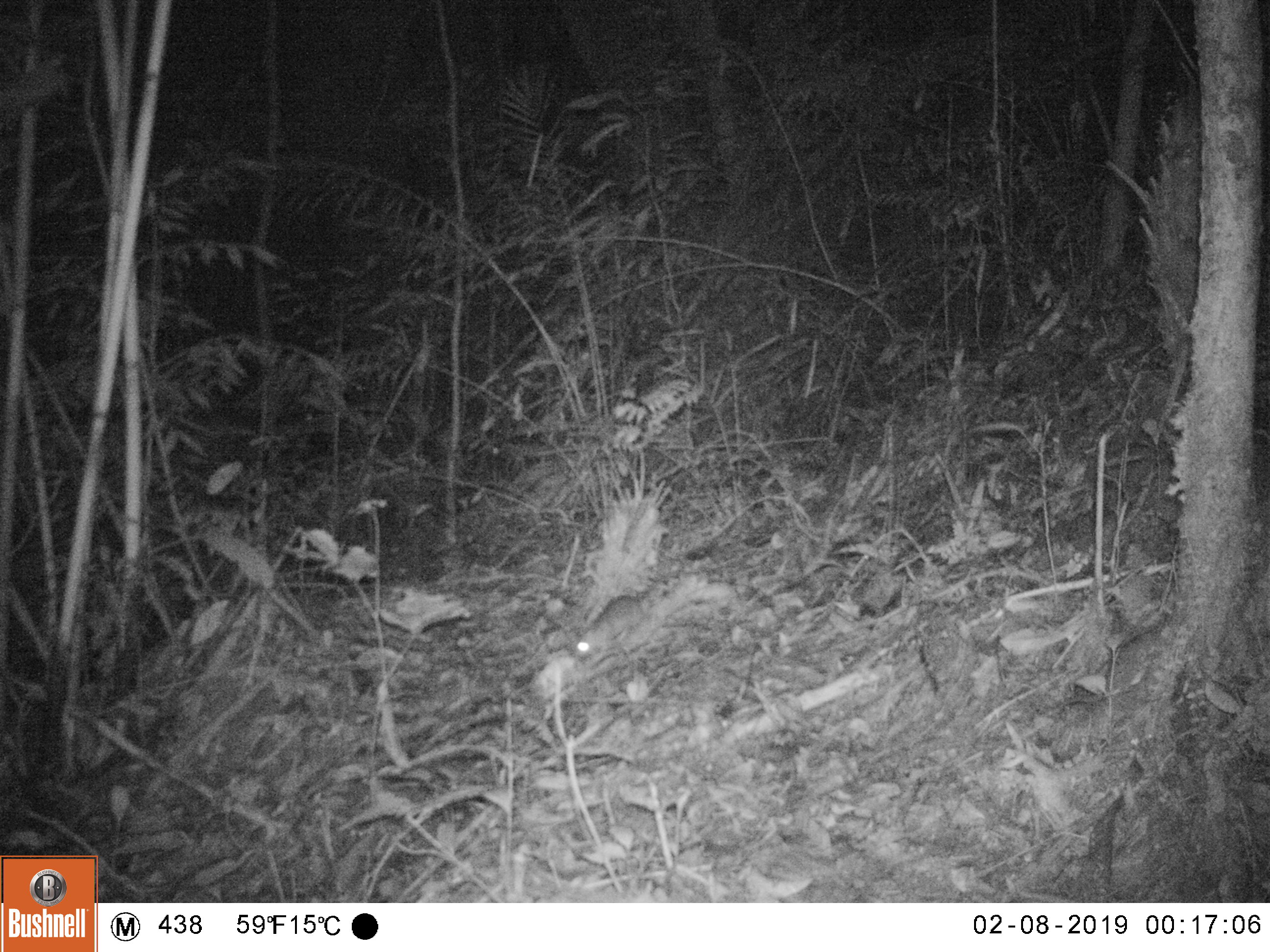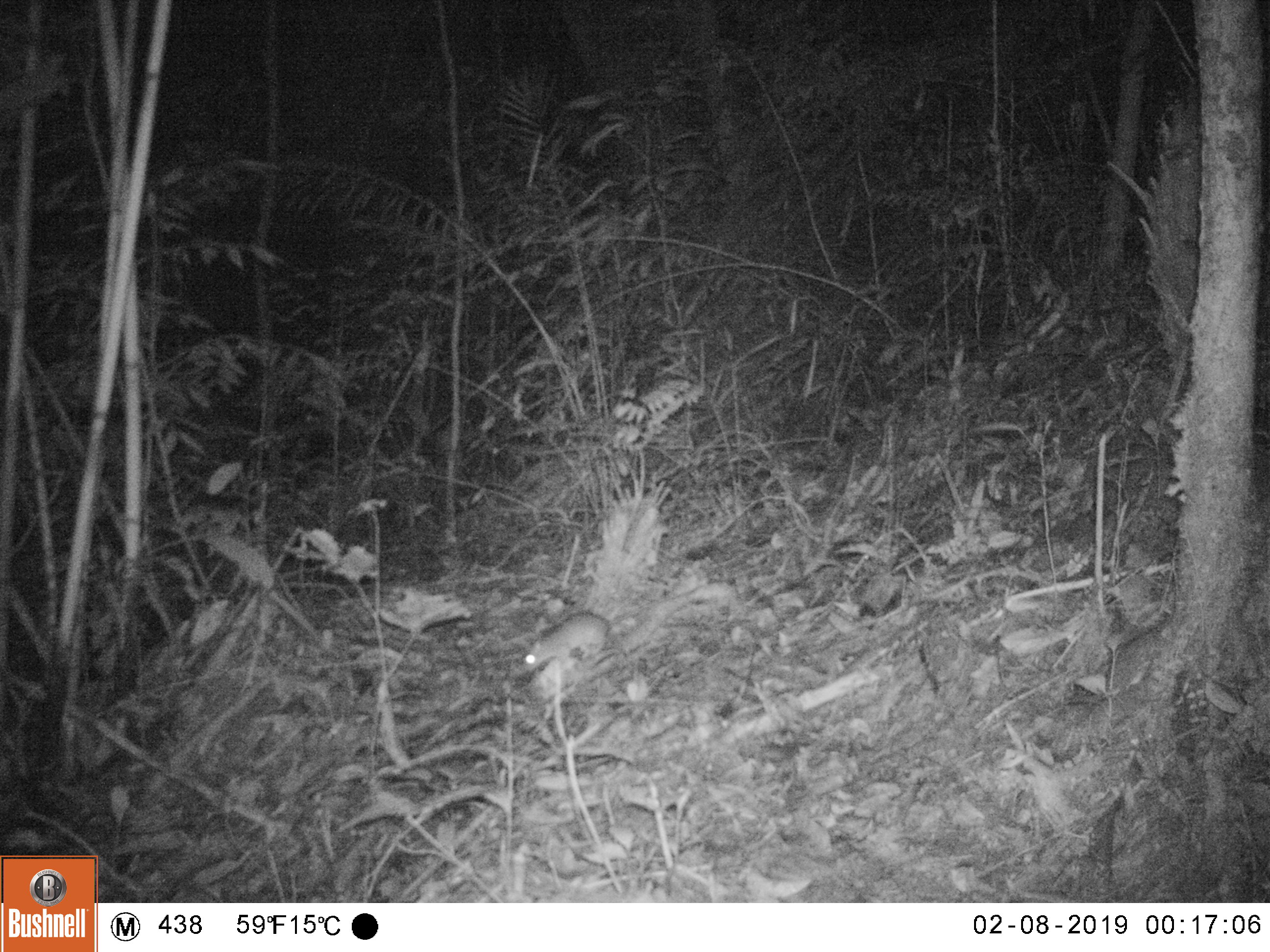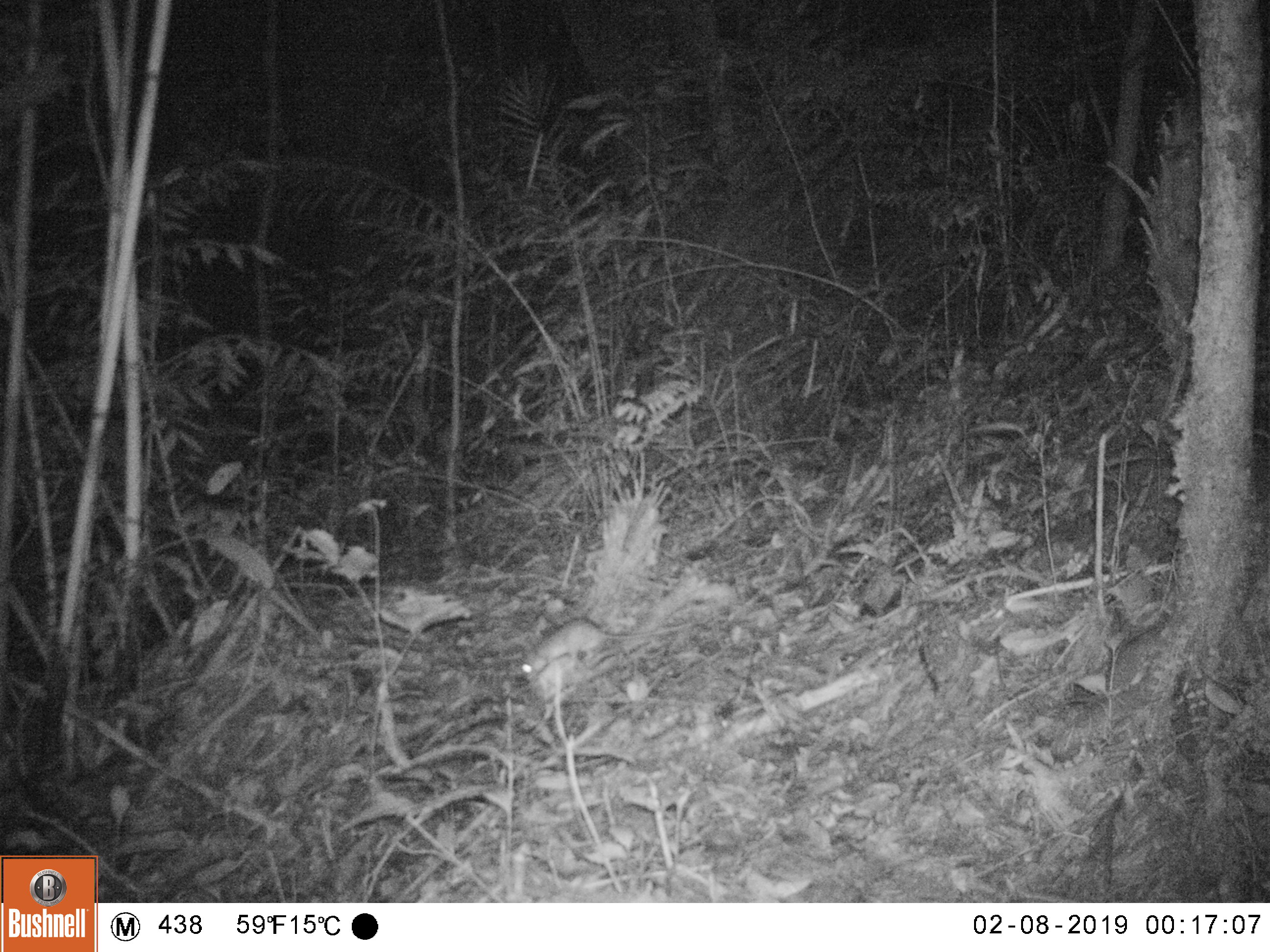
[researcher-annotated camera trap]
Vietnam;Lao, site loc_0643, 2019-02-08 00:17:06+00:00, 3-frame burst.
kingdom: Animalia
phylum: Chordata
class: Mammalia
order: Rodentia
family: Muridae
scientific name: Muridae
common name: old-world mice and rats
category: unidentified murid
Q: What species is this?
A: Unidentified murid (old-world mice and rats) (Muridae).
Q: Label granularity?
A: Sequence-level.